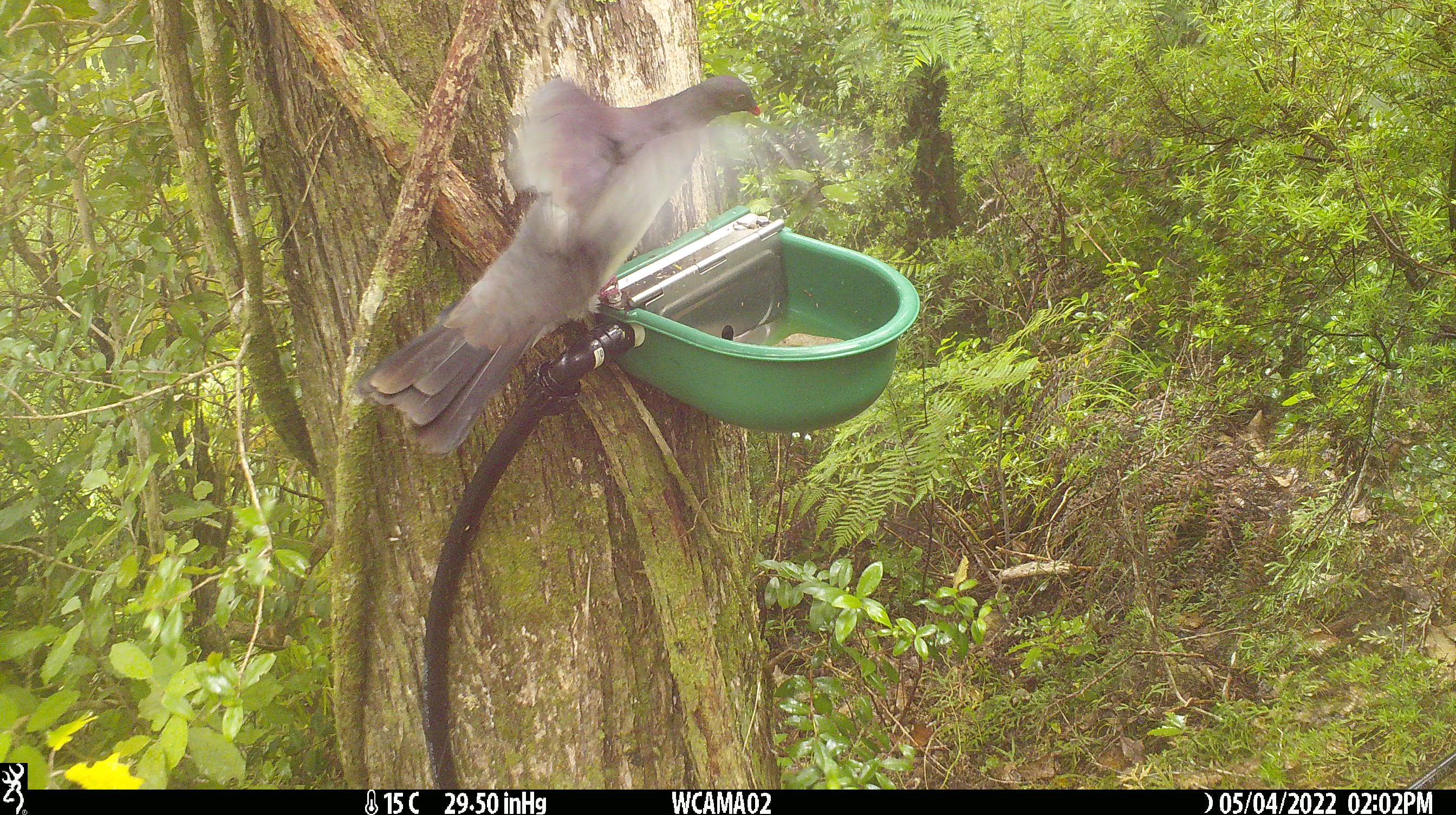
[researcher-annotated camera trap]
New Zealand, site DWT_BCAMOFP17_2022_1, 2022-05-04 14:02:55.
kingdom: Animalia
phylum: Chordata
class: Aves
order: Columbiformes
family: Columbidae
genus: Hemiphaga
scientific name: Hemiphaga novaeseelandiae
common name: new zealand pigeon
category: kereru